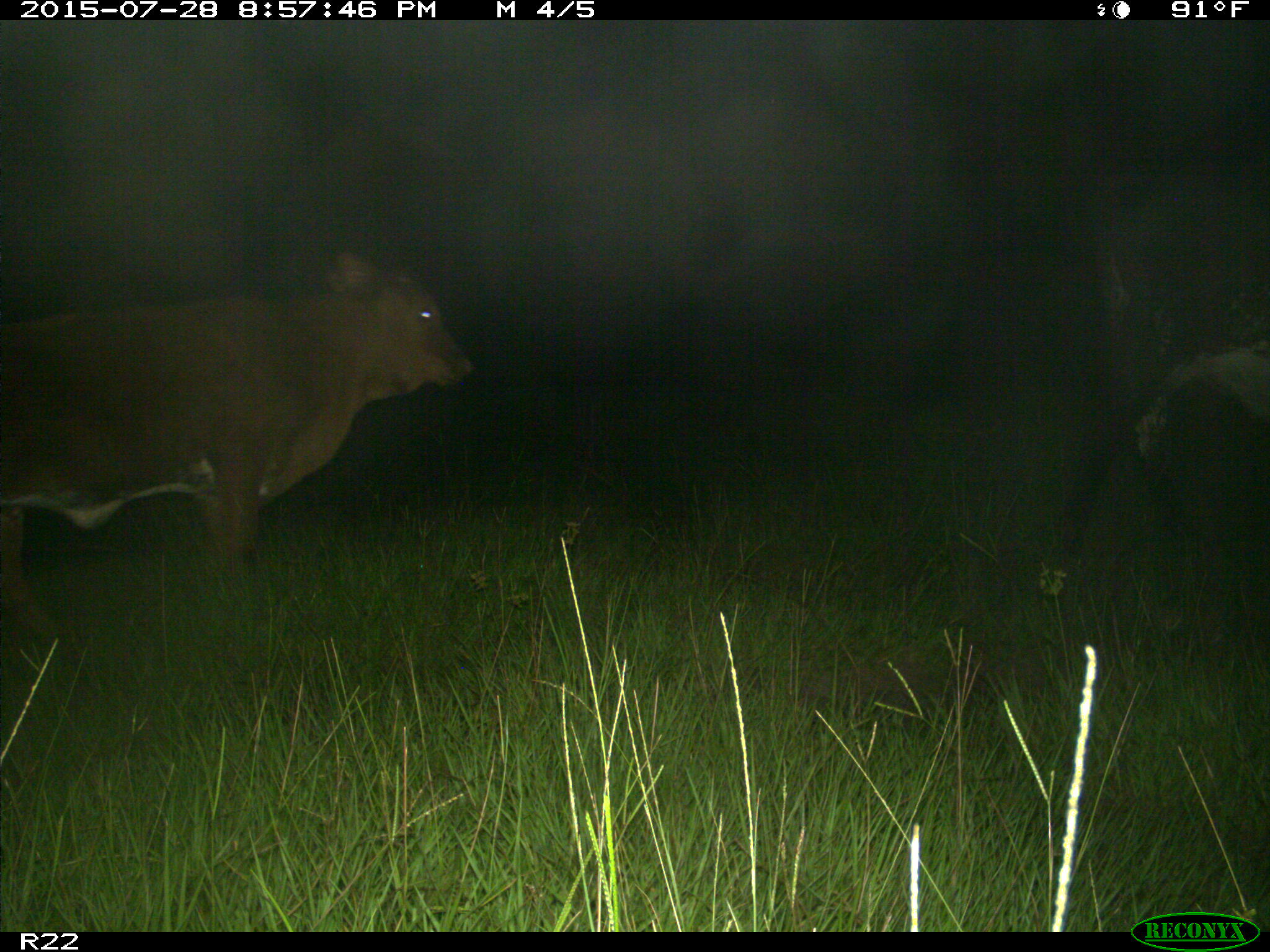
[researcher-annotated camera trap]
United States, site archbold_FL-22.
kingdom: Animalia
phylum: Chordata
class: Mammalia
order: Artiodactyla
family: Bovidae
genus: Bos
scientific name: Bos taurus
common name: domestic cow